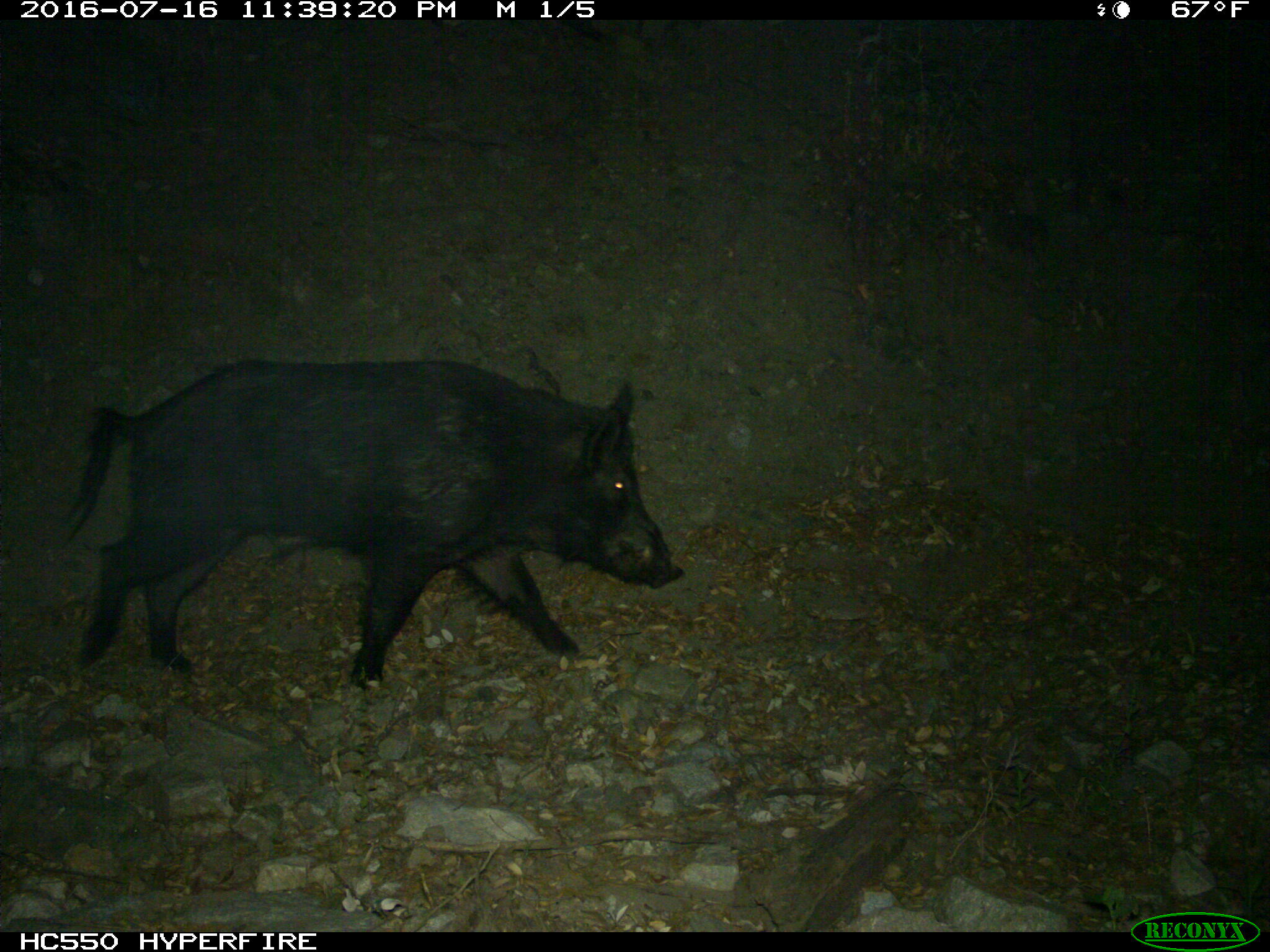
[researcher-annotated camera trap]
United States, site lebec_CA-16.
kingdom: Animalia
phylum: Chordata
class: Mammalia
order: Artiodactyla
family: Suidae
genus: Sus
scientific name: Sus scrofa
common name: wild boar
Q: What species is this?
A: Sus scrofa (wild boar).